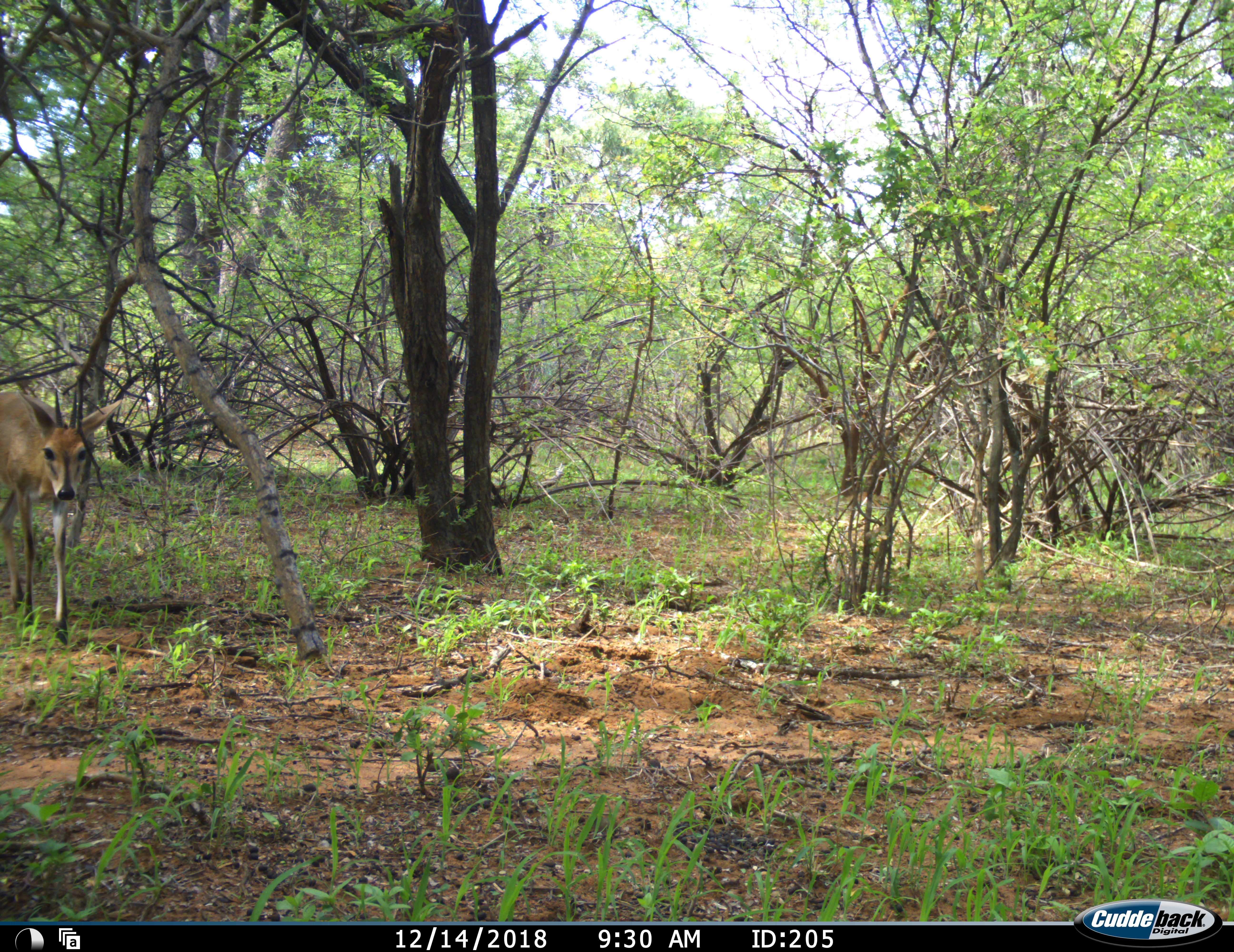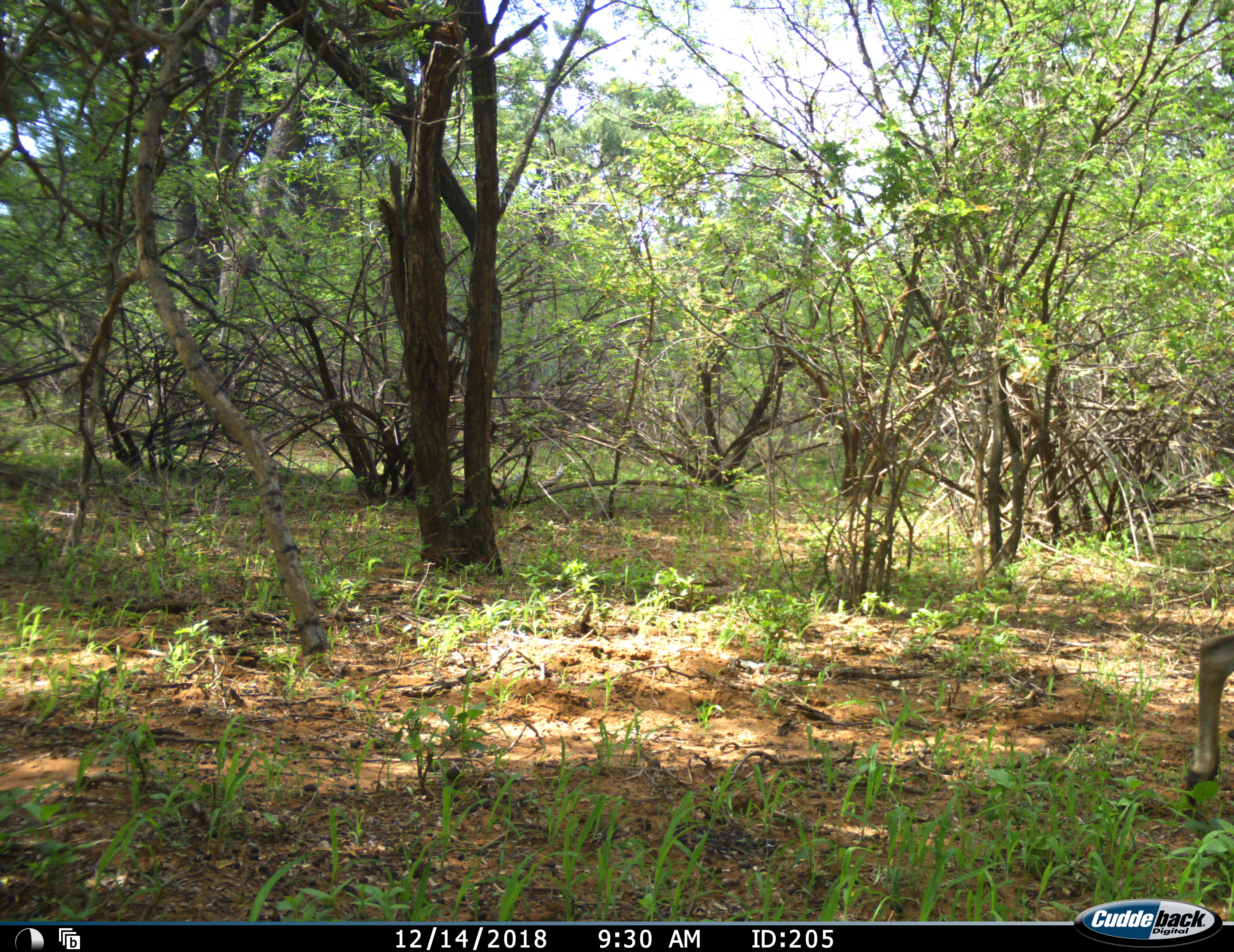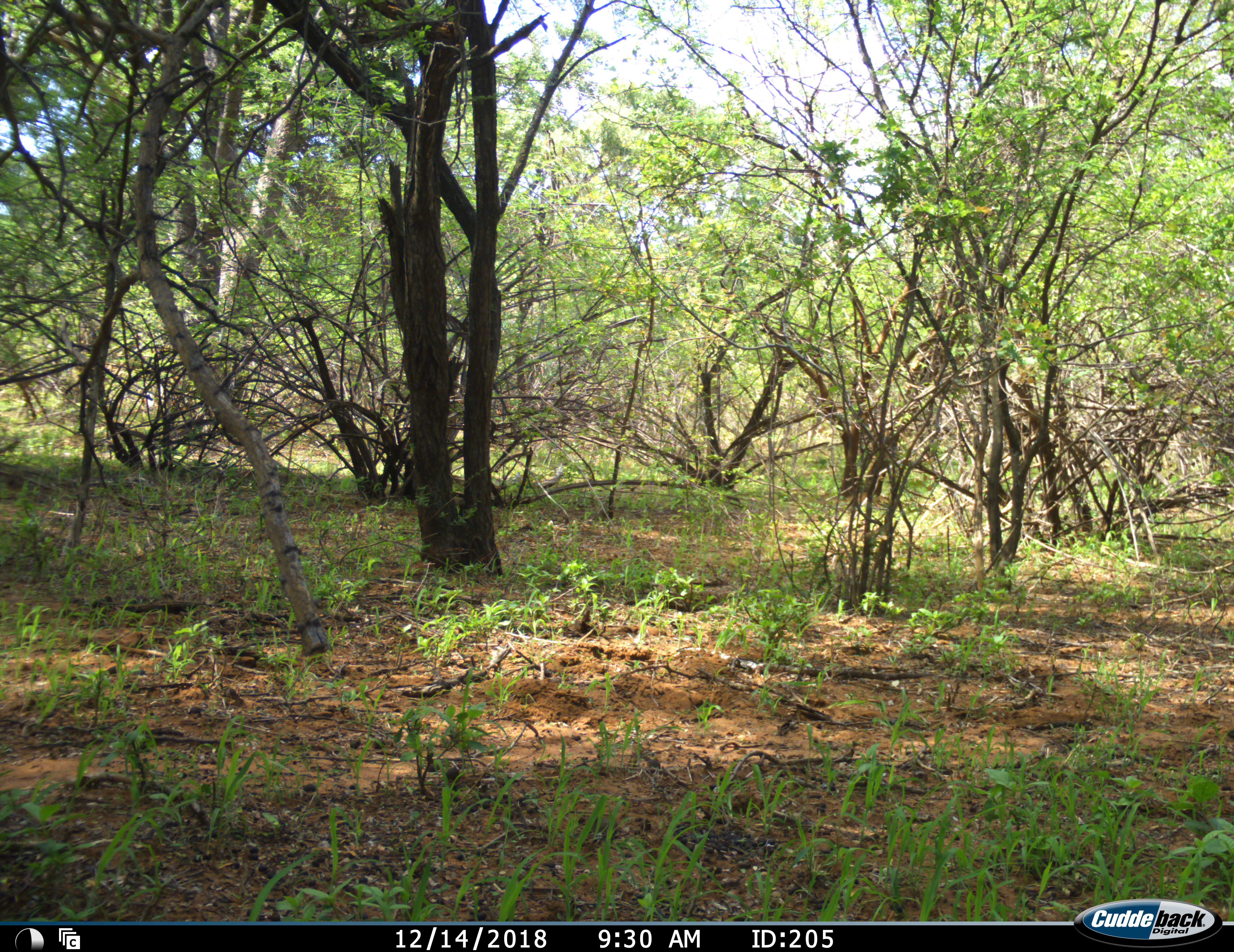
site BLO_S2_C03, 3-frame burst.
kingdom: Animalia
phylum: Chordata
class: Mammalia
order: Artiodactyla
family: Bovidae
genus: Sylvicapra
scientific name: Sylvicapra grimmia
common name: common duiker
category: duikercommongrey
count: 1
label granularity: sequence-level